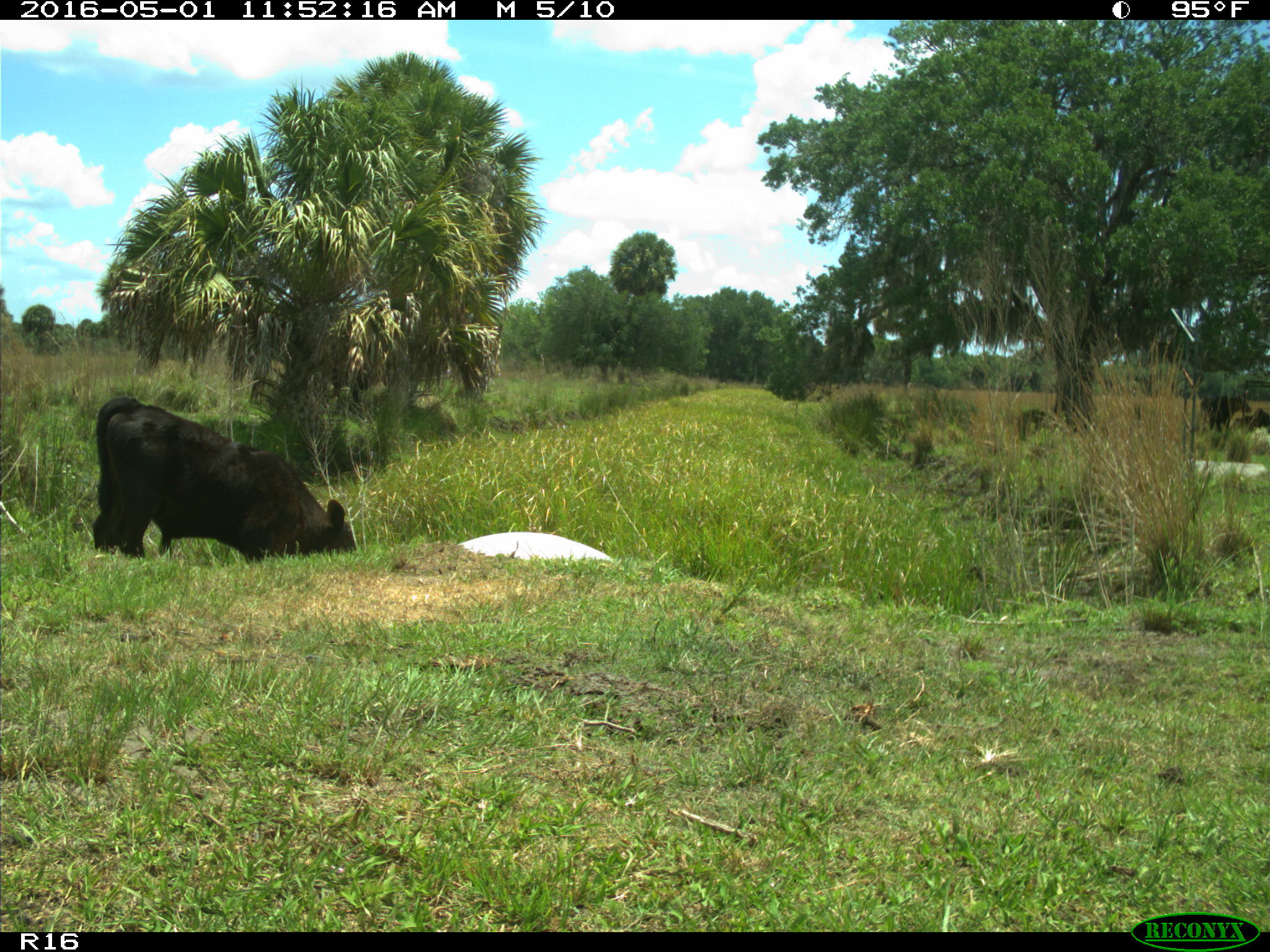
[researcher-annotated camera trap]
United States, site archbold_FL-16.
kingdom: Animalia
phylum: Chordata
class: Mammalia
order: Artiodactyla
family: Bovidae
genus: Bos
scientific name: Bos taurus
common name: domestic cow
Bos taurus (domestic cow).